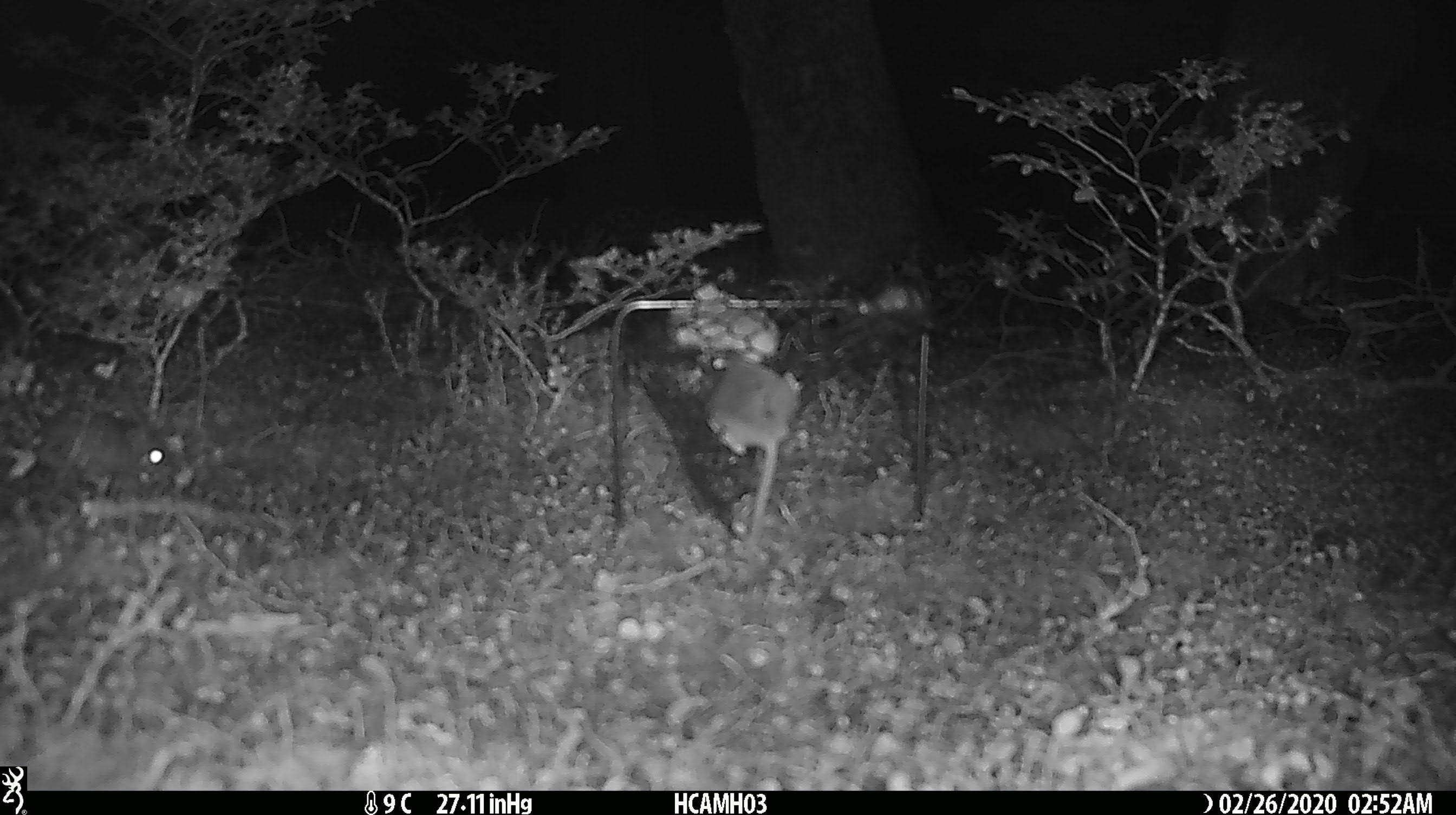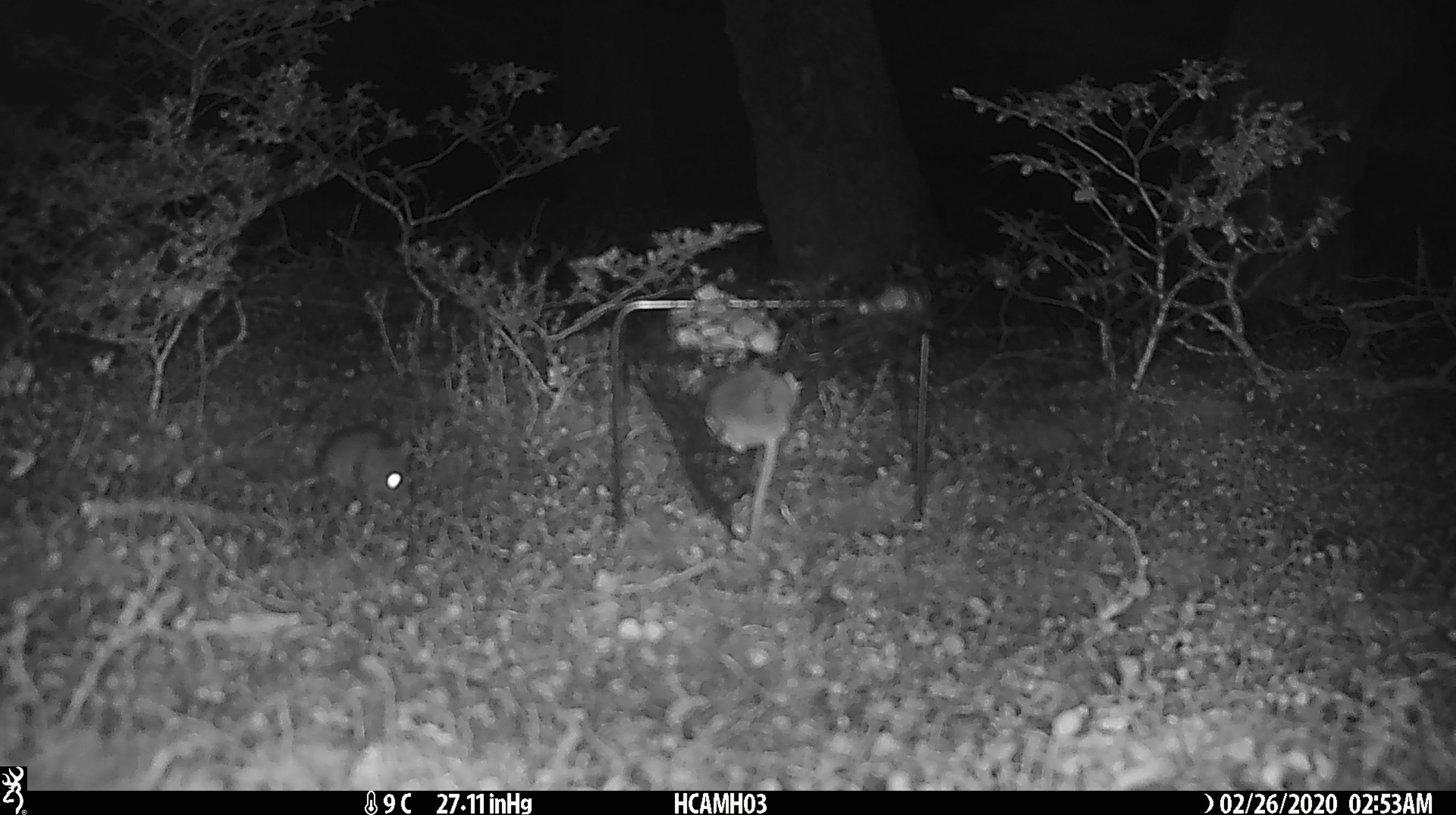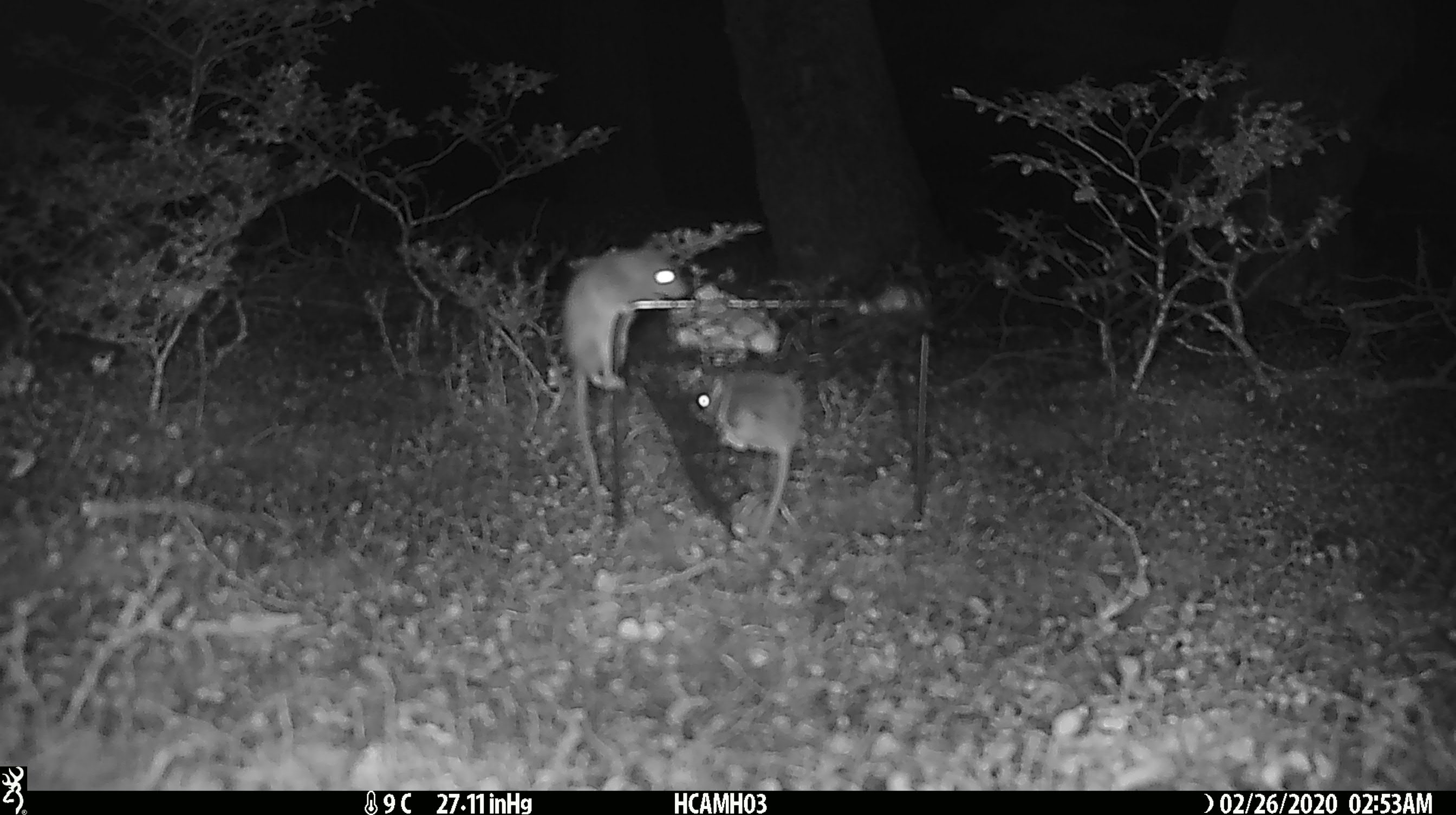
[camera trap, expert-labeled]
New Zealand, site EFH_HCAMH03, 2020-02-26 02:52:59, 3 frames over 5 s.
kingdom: Animalia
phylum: Chordata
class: Mammalia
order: Rodentia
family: Muridae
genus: Mus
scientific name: Mus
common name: mouse